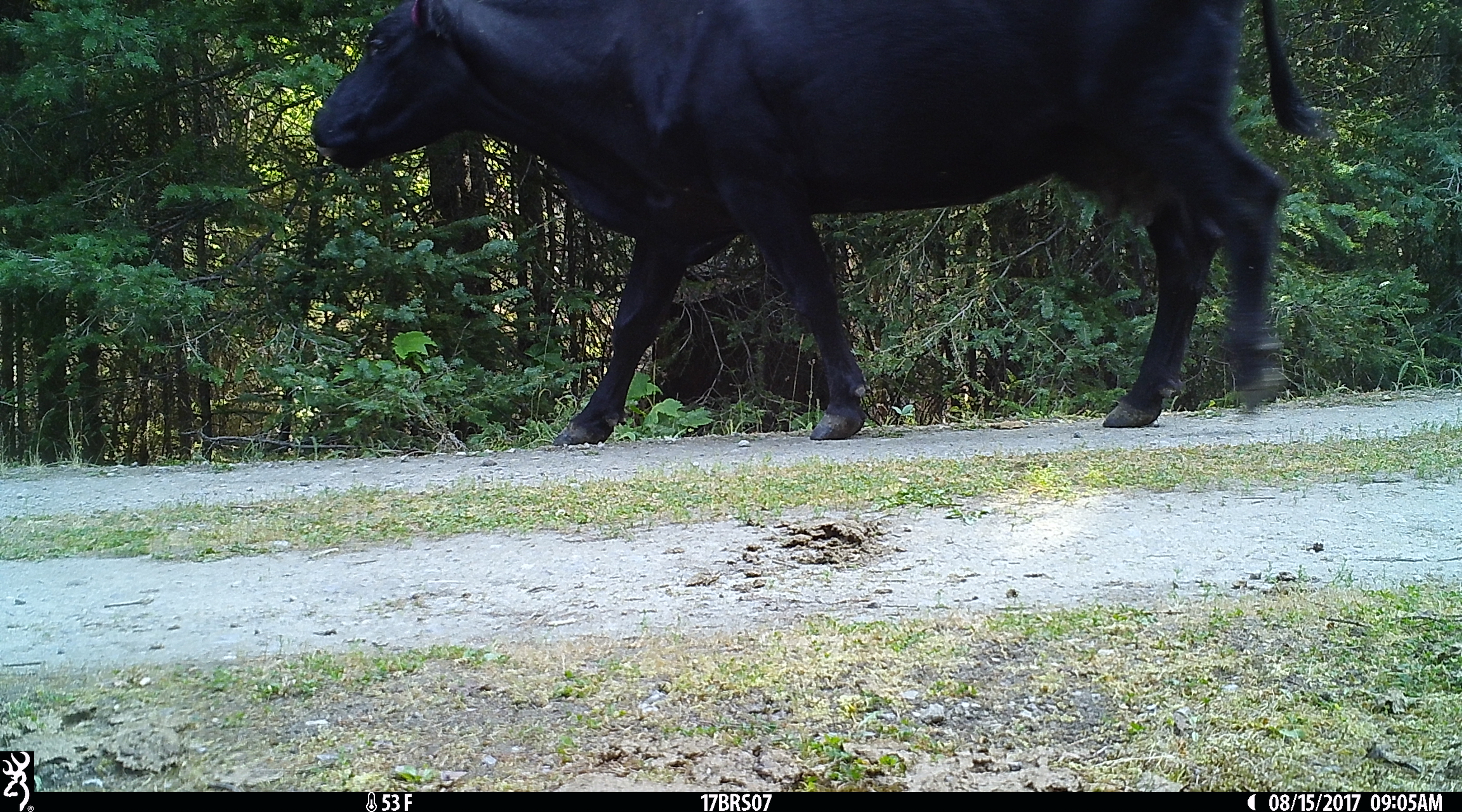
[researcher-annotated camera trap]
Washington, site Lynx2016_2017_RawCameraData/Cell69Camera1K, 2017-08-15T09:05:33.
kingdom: Animalia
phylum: Chordata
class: Mammalia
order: Artiodactyla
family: Bovidae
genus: Bos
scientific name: Bos taurus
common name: domestic cattle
Domestic cattle (Bos taurus). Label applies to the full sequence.